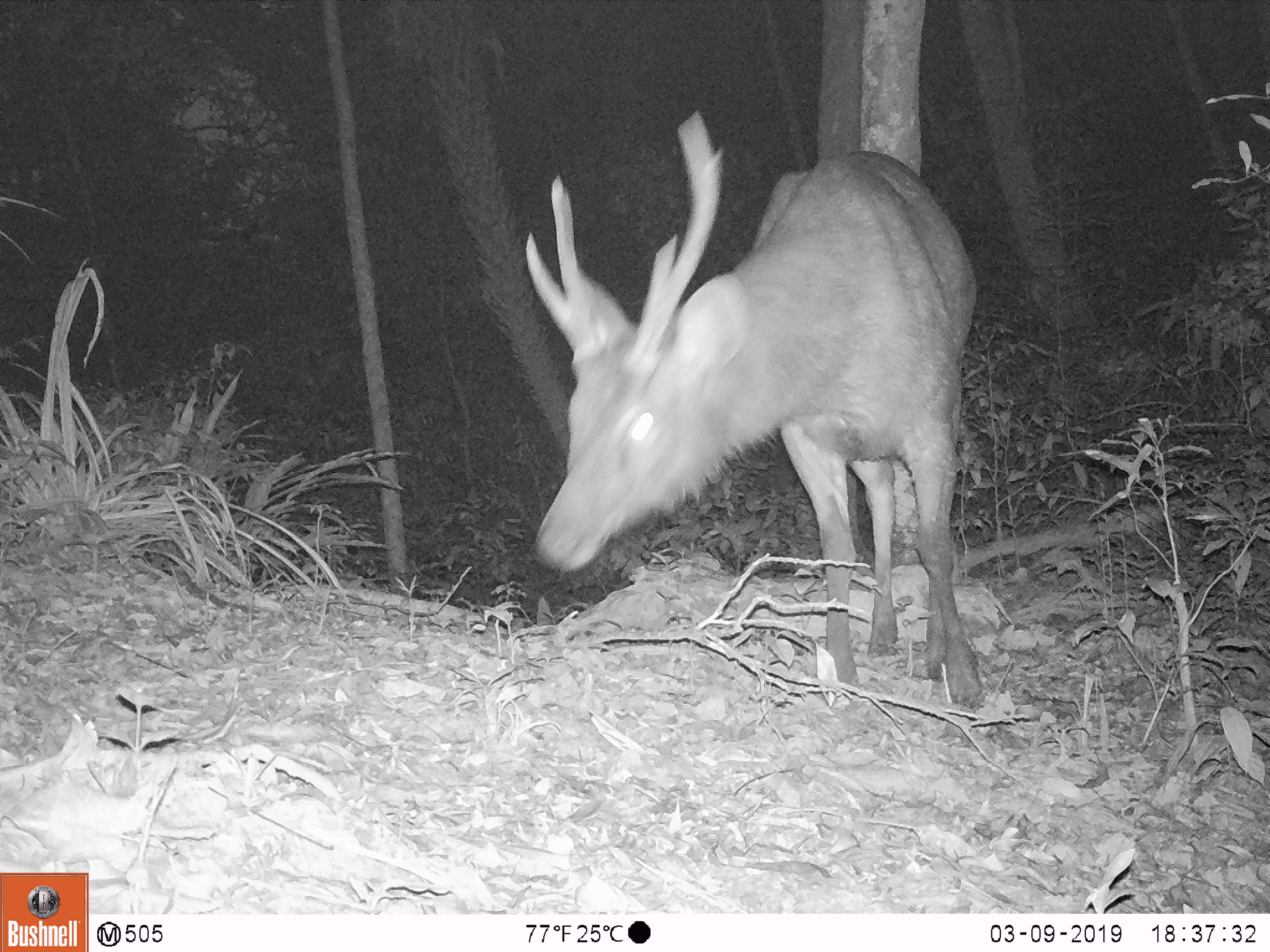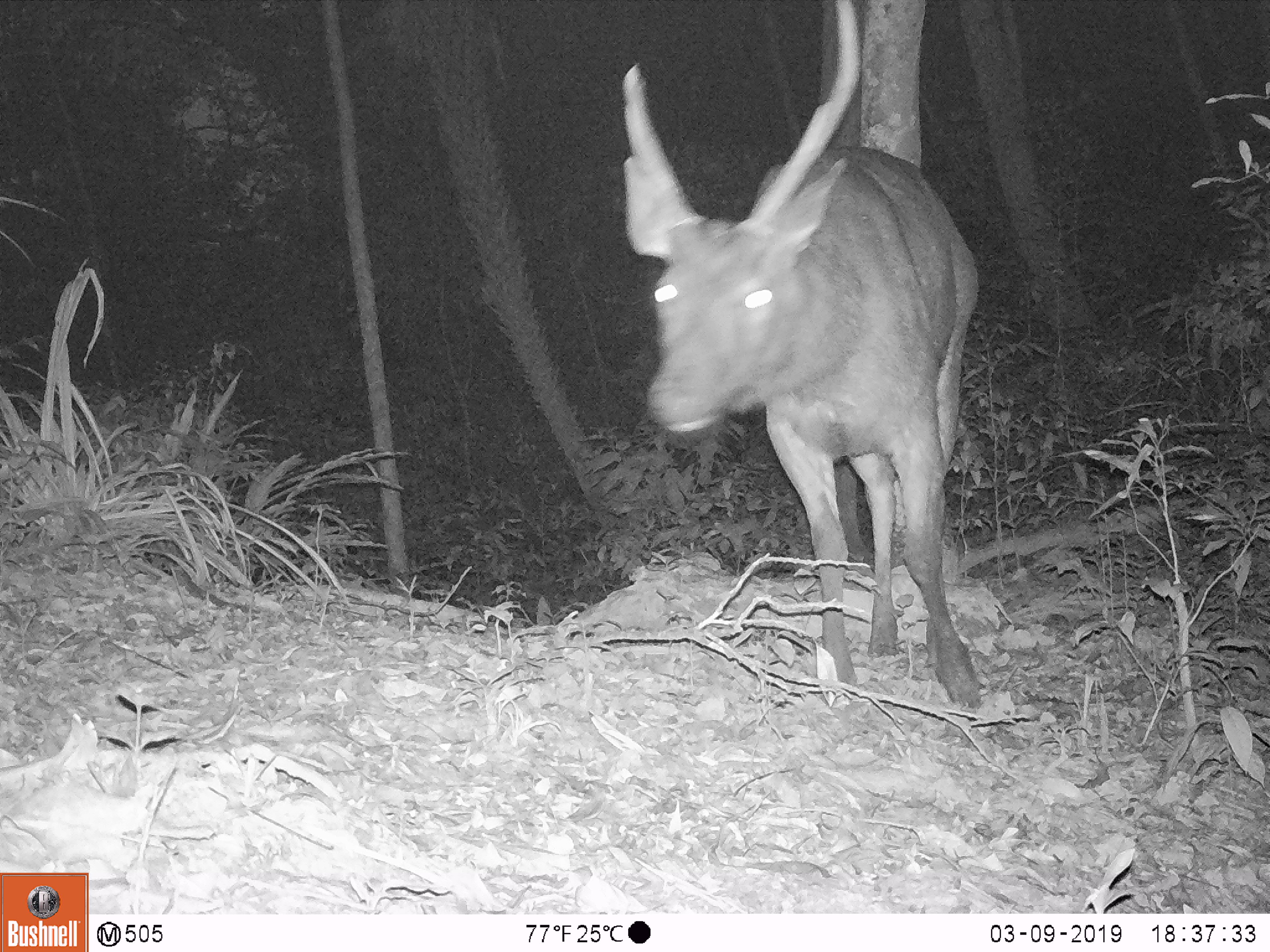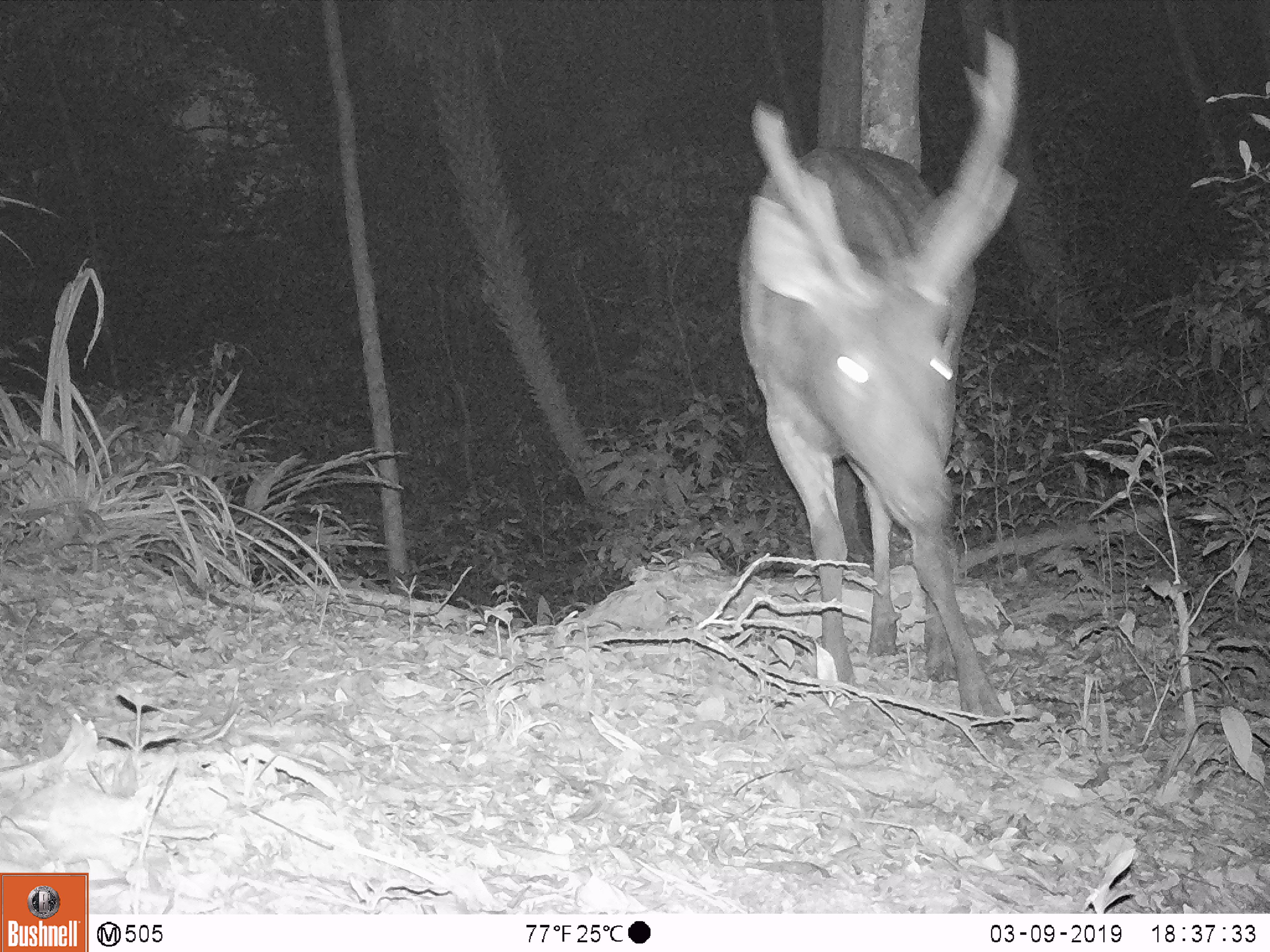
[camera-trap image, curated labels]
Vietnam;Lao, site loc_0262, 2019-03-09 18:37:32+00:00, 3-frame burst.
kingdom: Animalia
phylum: Chordata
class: Mammalia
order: Artiodactyla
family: Cervidae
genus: Rusa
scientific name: Rusa unicolor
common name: sambar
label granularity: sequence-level